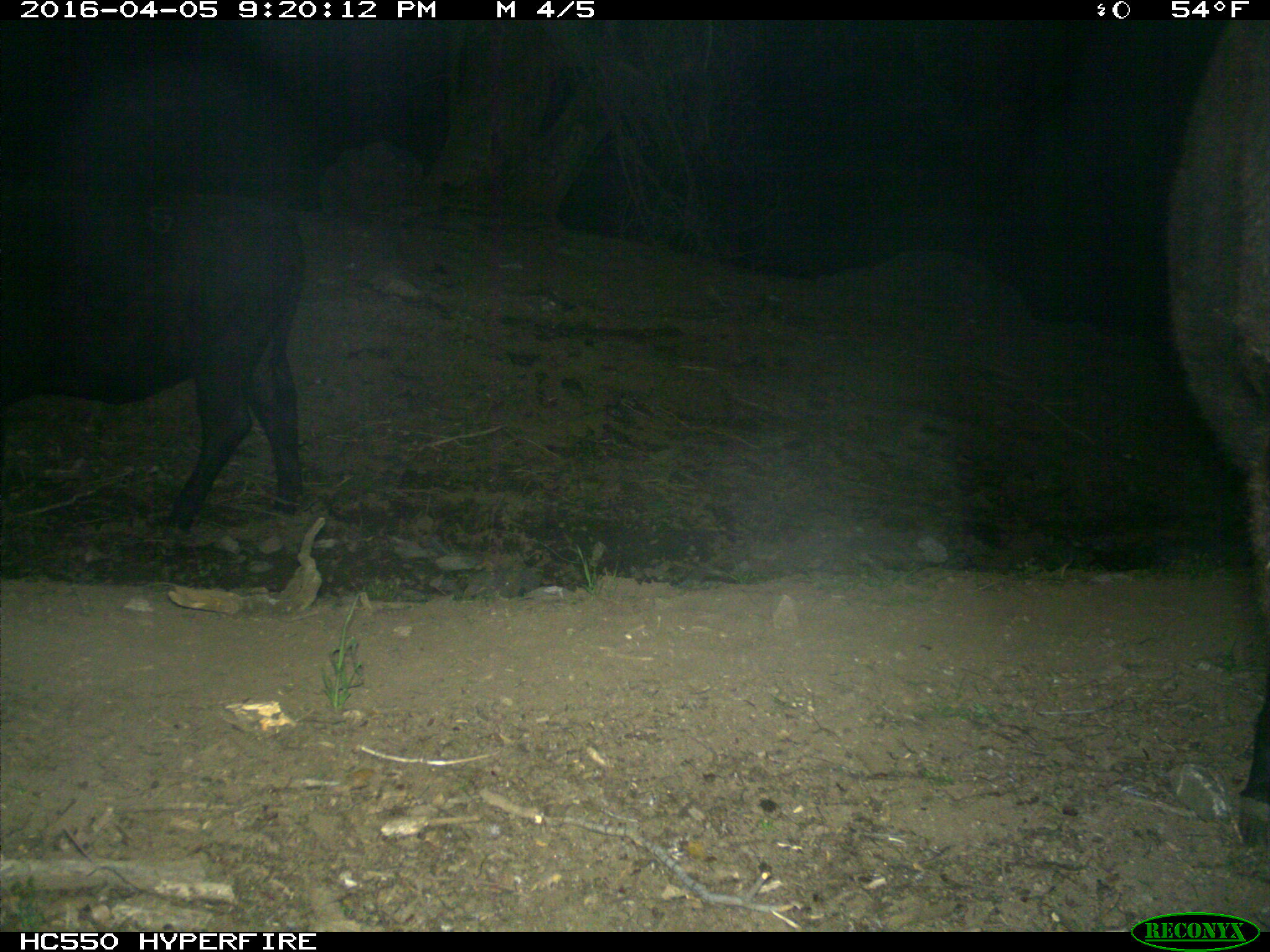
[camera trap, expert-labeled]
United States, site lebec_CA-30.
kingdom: Animalia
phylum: Chordata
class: Mammalia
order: Artiodactyla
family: Bovidae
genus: Bos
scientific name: Bos taurus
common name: domestic cow